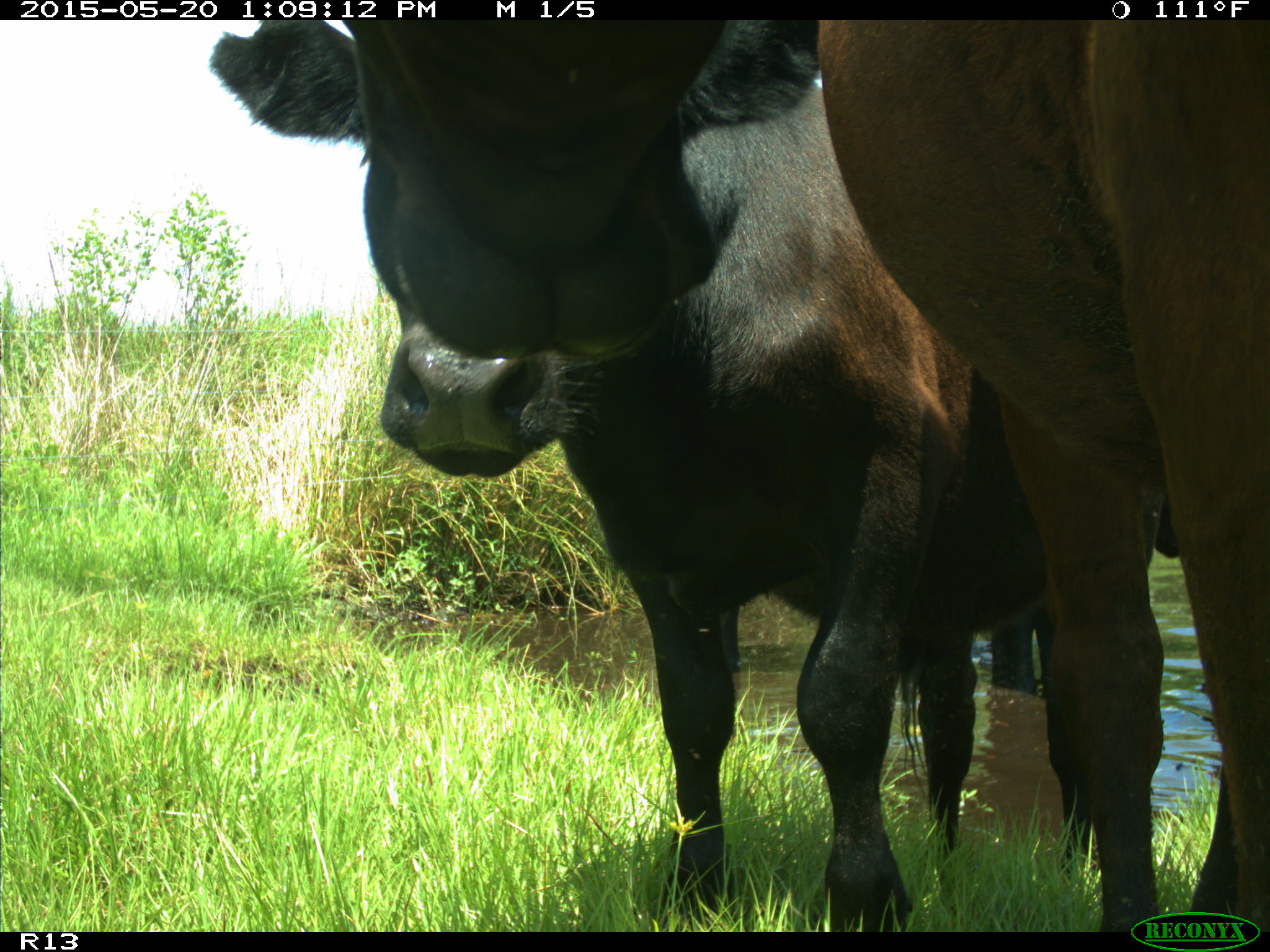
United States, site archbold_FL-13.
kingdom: Animalia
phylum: Chordata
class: Mammalia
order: Artiodactyla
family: Bovidae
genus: Bos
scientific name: Bos taurus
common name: domestic cow